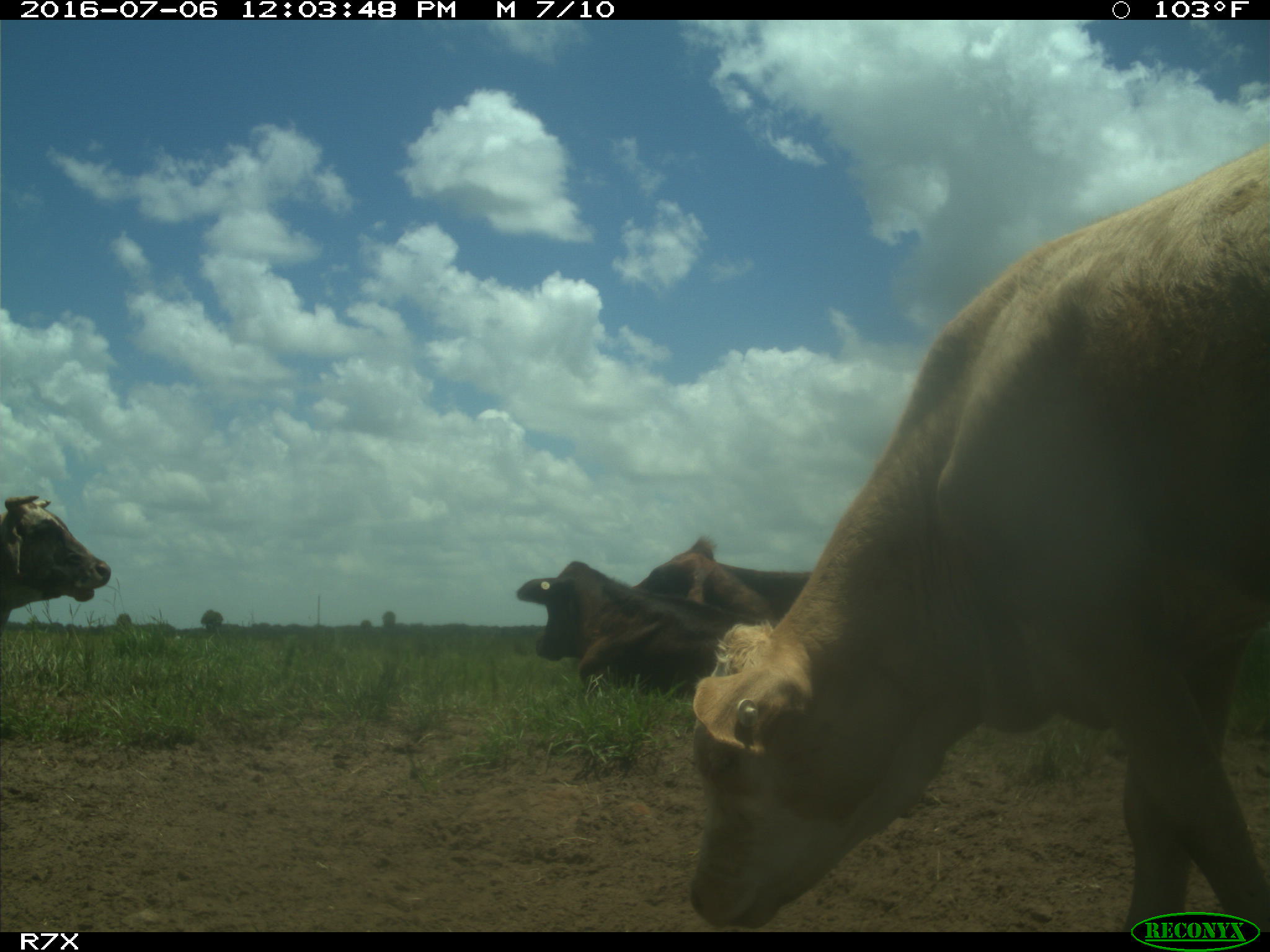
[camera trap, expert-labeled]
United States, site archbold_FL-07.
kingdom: Animalia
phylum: Chordata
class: Mammalia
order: Artiodactyla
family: Bovidae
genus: Bos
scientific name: Bos taurus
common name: domestic cow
Bos taurus (domestic cow).